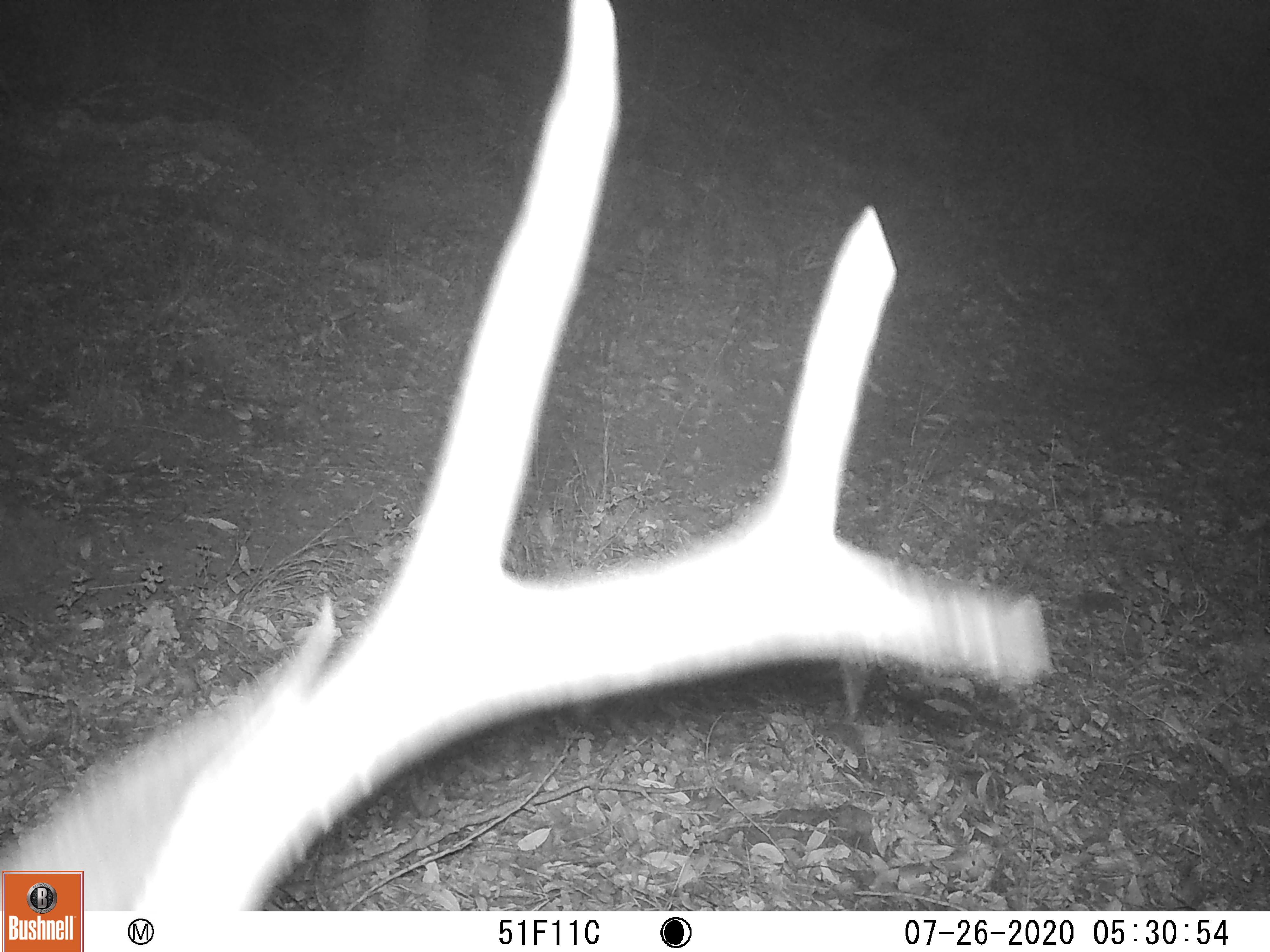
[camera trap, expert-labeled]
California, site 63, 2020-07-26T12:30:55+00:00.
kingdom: Animalia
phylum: Chordata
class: Mammalia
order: Artiodactyla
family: Cervidae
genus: Odocoileus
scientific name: Odocoileus hemionus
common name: mule deer